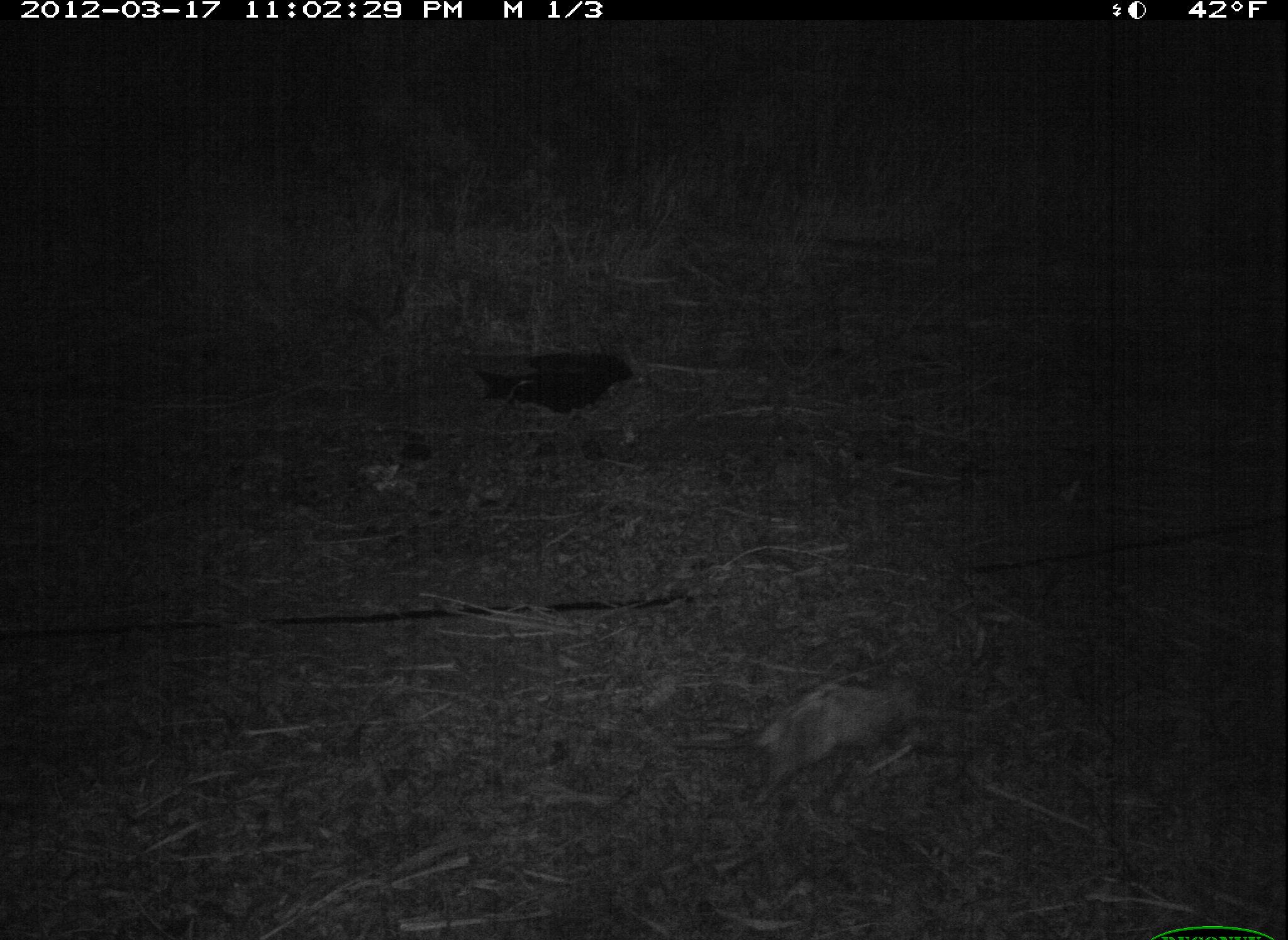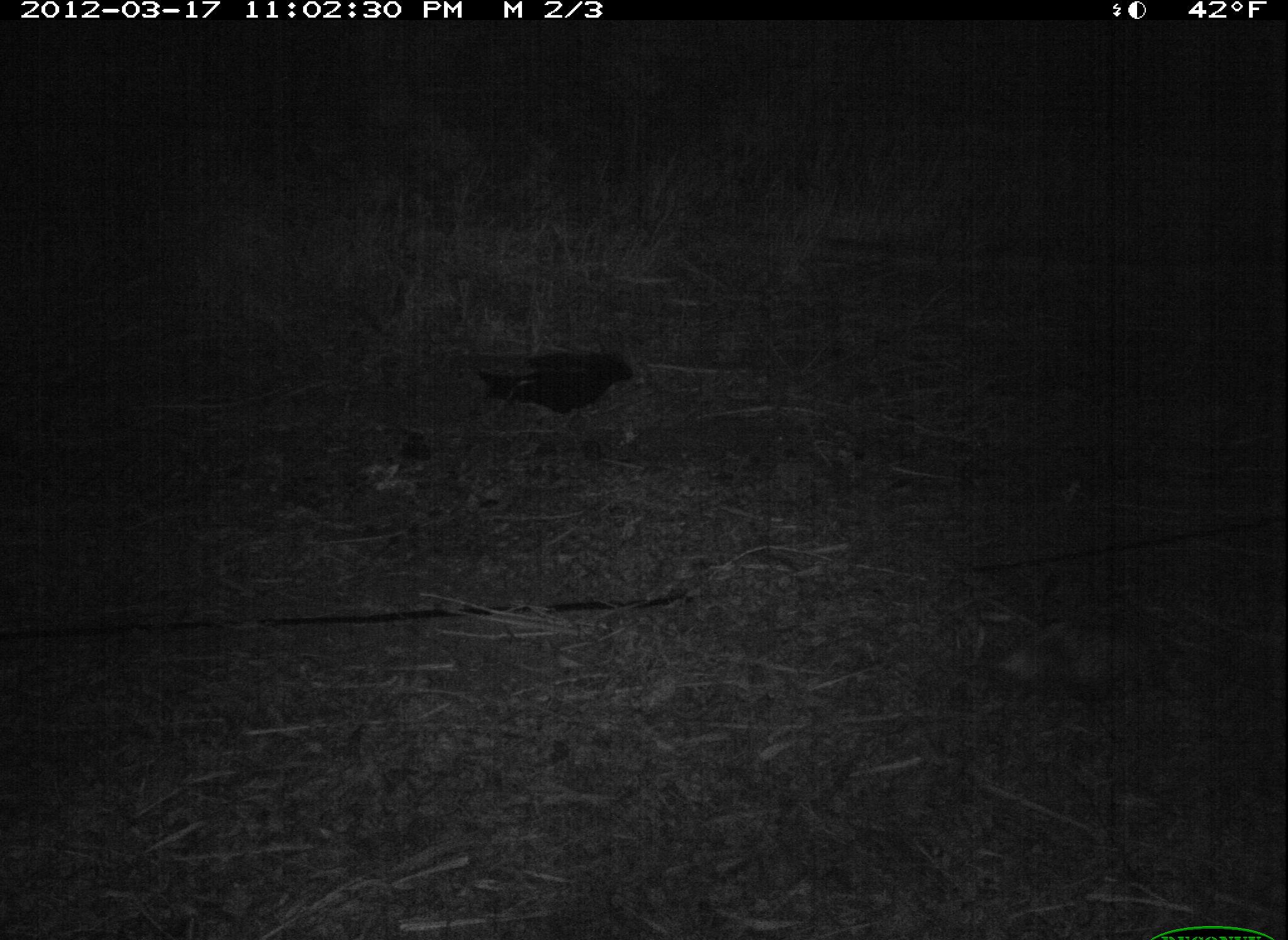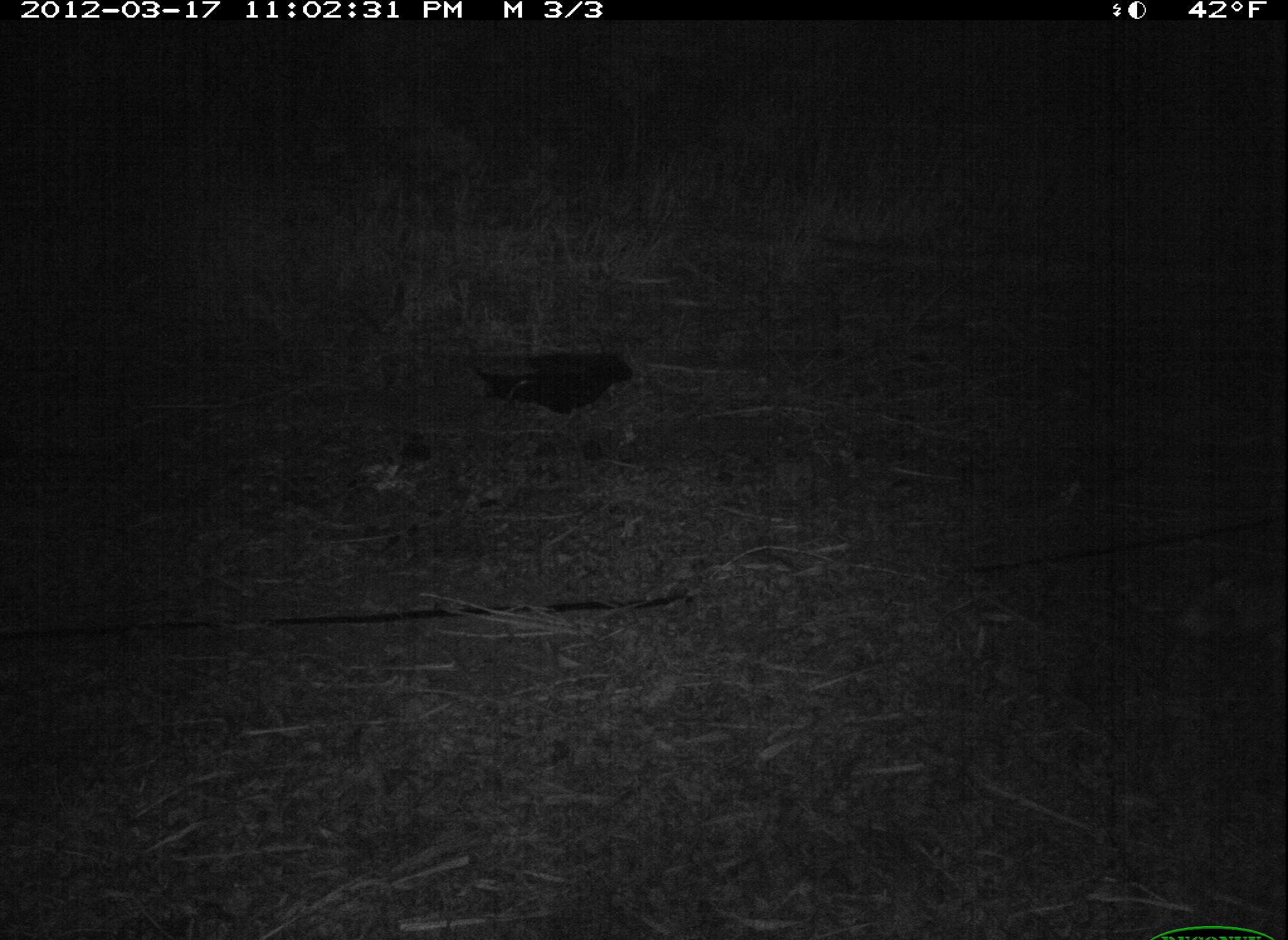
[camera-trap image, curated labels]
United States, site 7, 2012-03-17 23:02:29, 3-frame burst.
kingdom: Animalia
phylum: Chordata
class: Mammalia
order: Didelphimorphia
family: Didelphidae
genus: Didelphis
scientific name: Didelphis virginiana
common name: virginia opossum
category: opossum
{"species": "opossum (virginia opossum) (Didelphis virginiana)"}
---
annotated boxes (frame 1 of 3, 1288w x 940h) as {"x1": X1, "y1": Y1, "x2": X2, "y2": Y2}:
opossum: {"x1": 712, "y1": 670, "x2": 935, "y2": 791}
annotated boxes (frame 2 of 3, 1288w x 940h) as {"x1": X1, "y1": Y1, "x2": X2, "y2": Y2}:
opossum: {"x1": 972, "y1": 602, "x2": 1166, "y2": 717}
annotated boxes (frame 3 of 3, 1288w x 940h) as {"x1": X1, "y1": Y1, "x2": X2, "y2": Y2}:
opossum: {"x1": 1164, "y1": 557, "x2": 1286, "y2": 653}